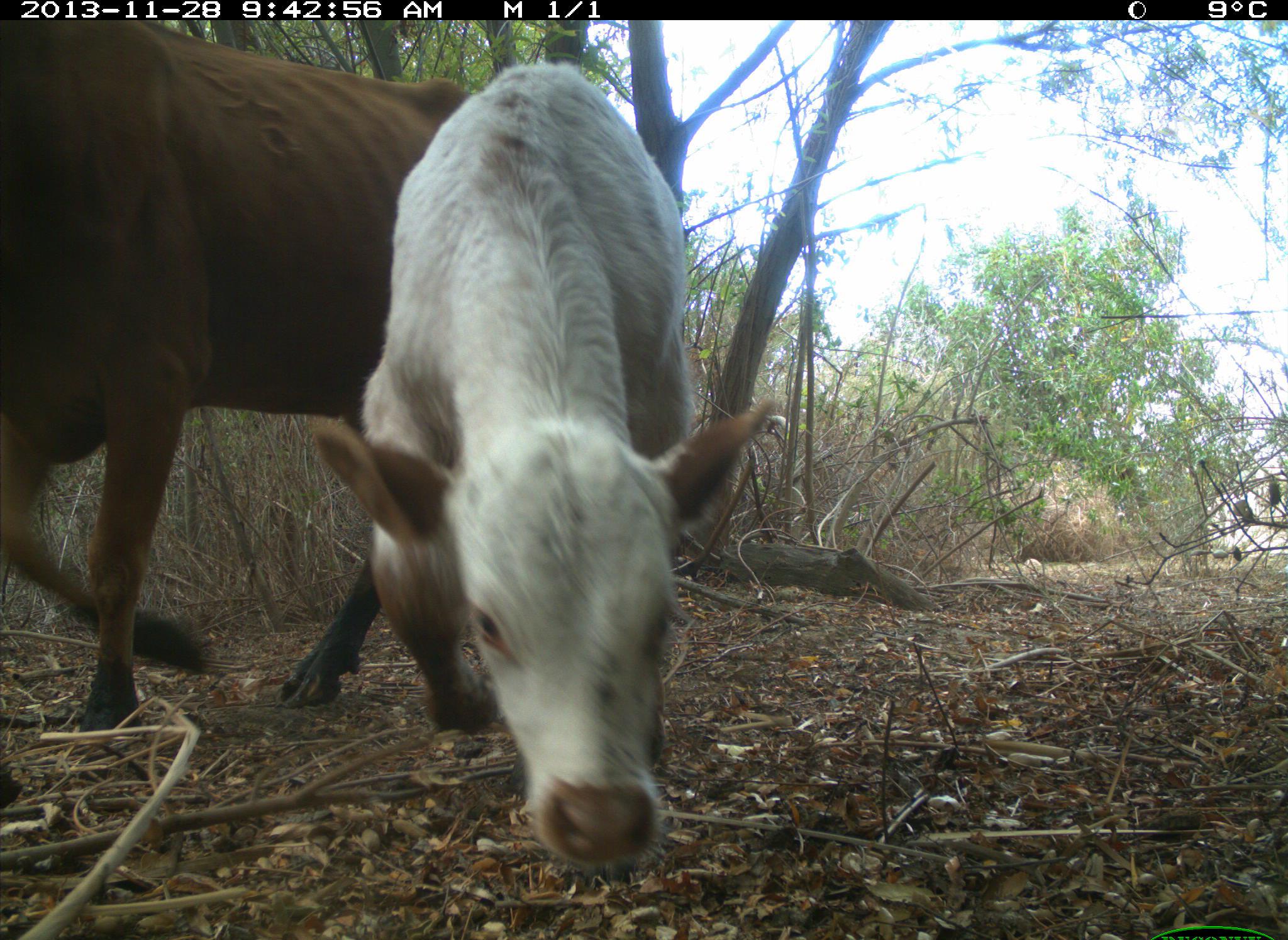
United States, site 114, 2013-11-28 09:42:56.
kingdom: Animalia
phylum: Chordata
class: Mammalia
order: Artiodactyla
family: Bovidae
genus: Bos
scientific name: Bos taurus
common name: cow